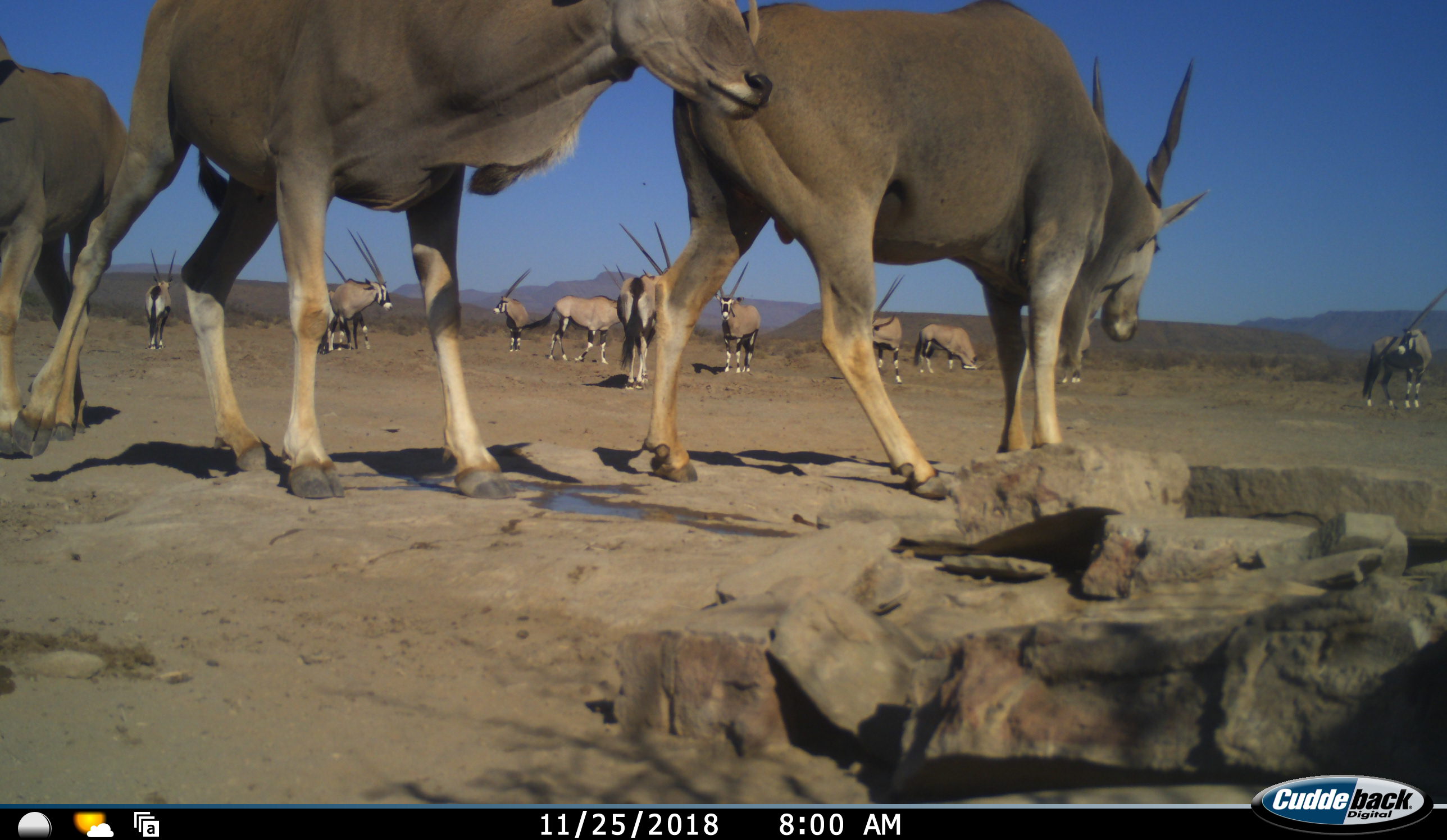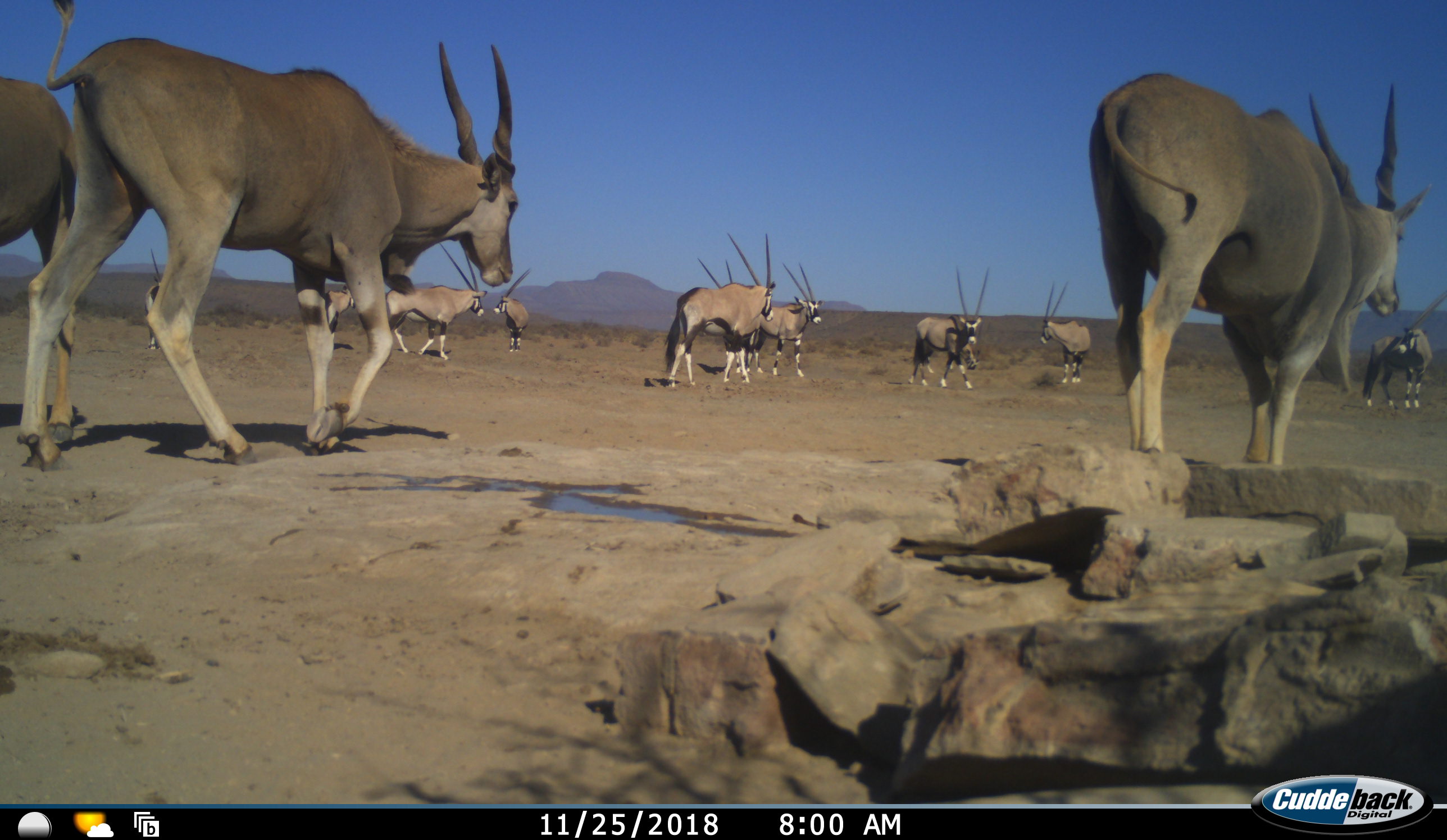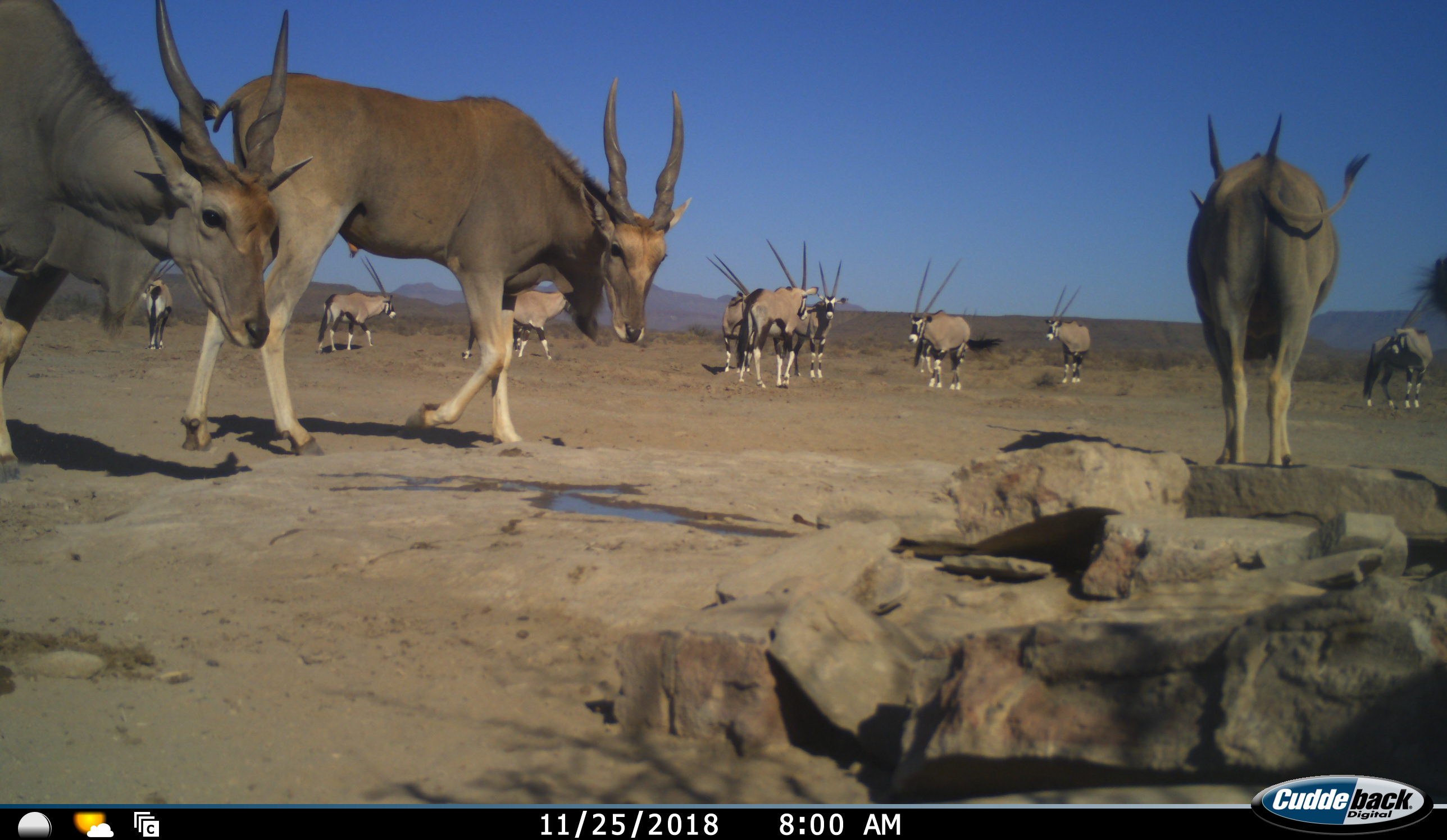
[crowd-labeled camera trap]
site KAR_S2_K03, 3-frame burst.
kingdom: Animalia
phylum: Chordata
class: Mammalia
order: Artiodactyla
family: Bovidae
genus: Tragelaphus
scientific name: Tragelaphus oryx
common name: eland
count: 3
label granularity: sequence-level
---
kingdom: Animalia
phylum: Chordata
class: Mammalia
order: Artiodactyla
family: Bovidae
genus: Oryx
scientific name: Oryx gazella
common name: gemsbok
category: oryx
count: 11-50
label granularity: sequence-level